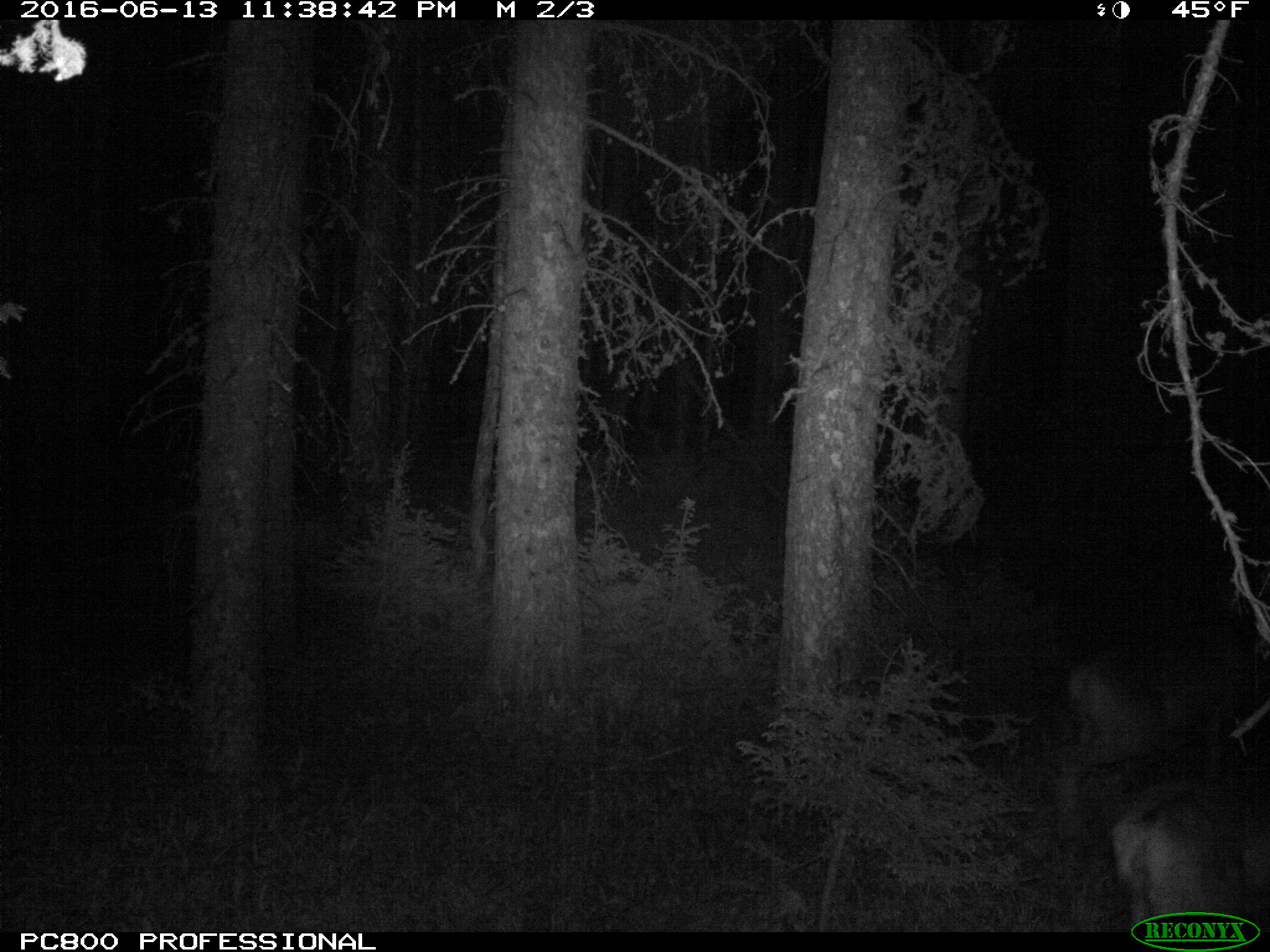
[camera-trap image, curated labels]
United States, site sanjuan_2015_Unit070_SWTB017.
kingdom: Animalia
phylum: Chordata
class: Mammalia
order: Artiodactyla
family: Cervidae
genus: Odocoileus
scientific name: Odocoileus hemionus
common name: mule deer